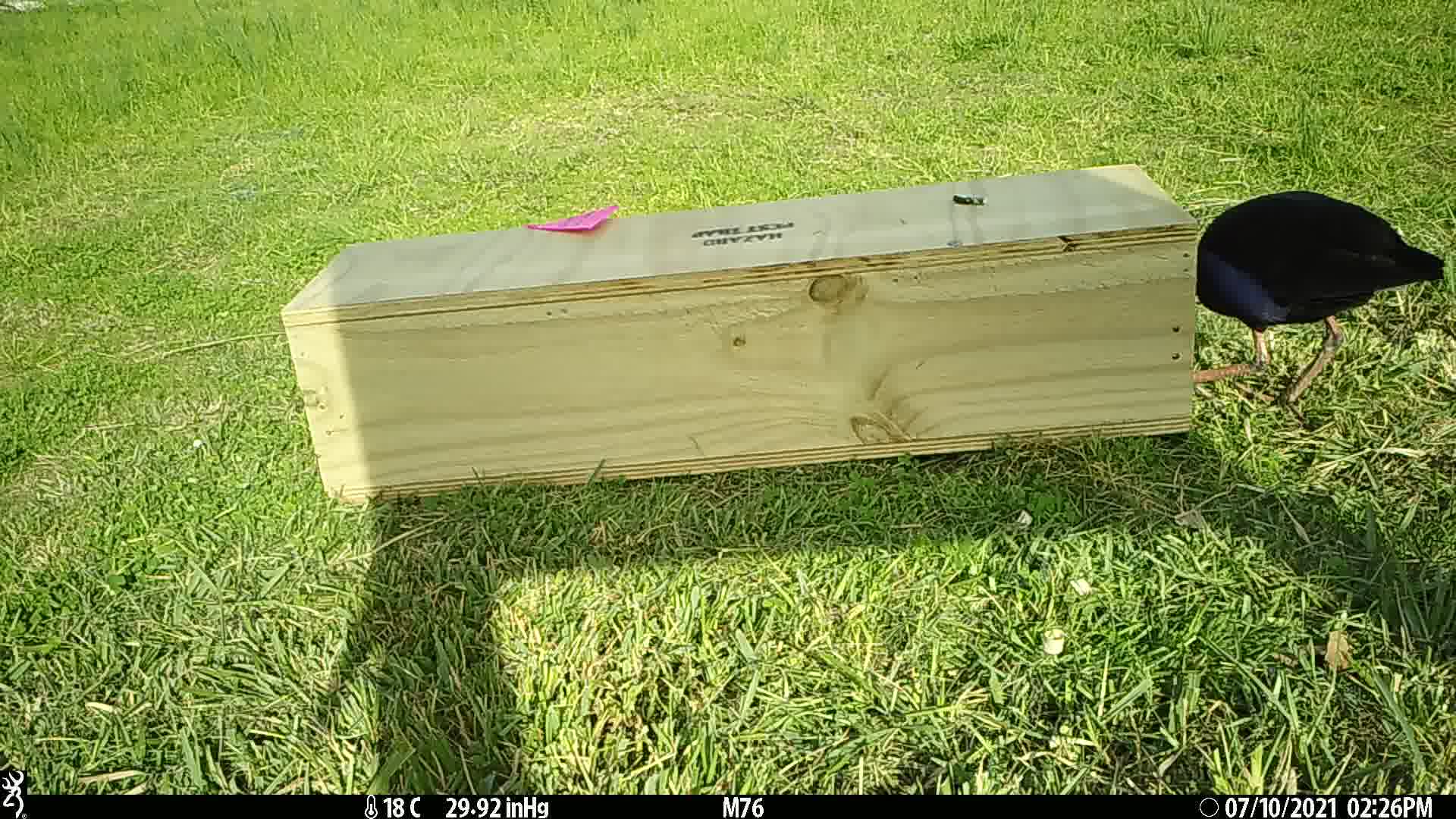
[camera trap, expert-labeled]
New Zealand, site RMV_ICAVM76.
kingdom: Animalia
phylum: Chordata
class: Aves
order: Gruiformes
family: Rallidae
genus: Porphyrio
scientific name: Porphyrio melanotus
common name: australasian swamphen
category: pukeko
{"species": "pukeko (australasian swamphen) (Porphyrio melanotus)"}